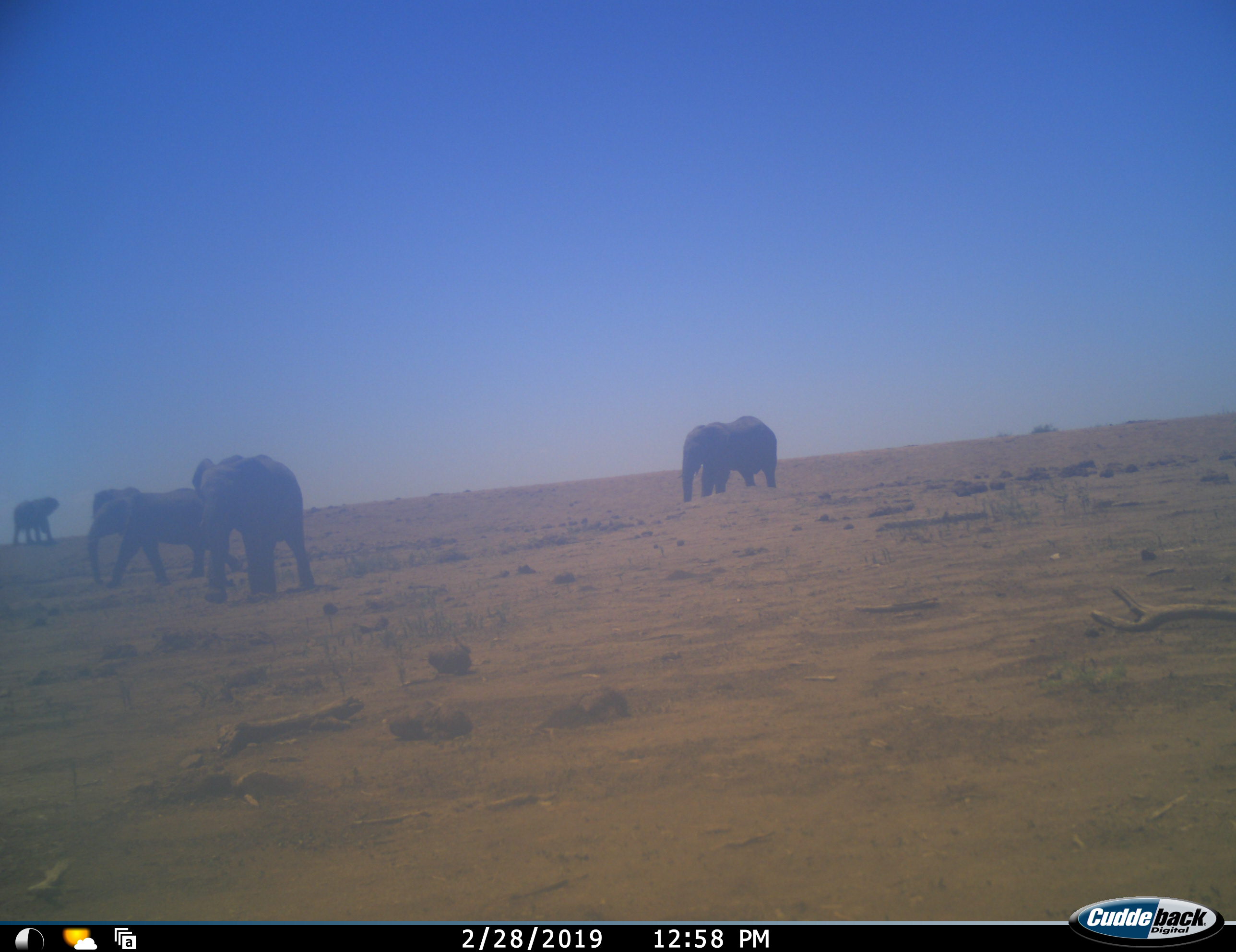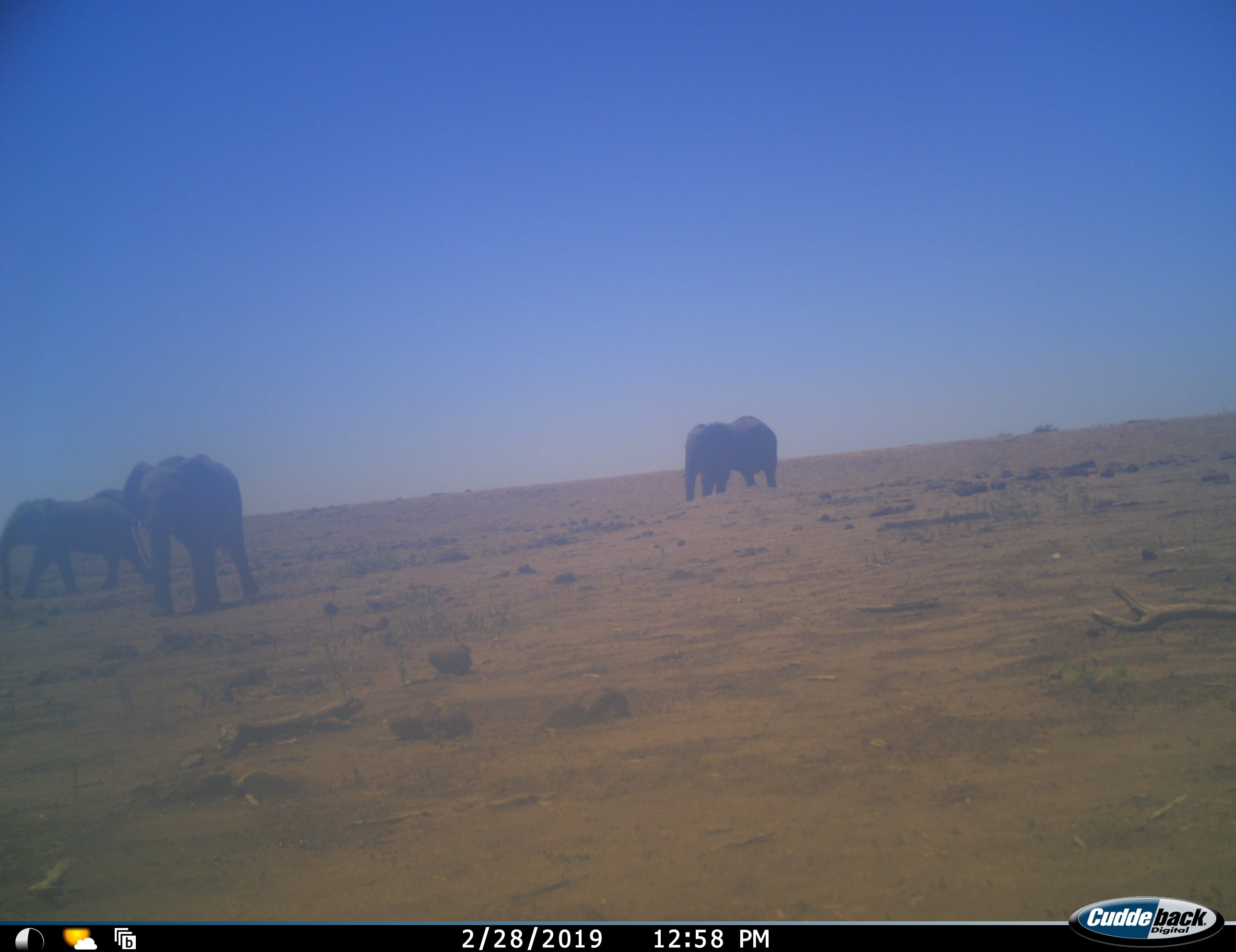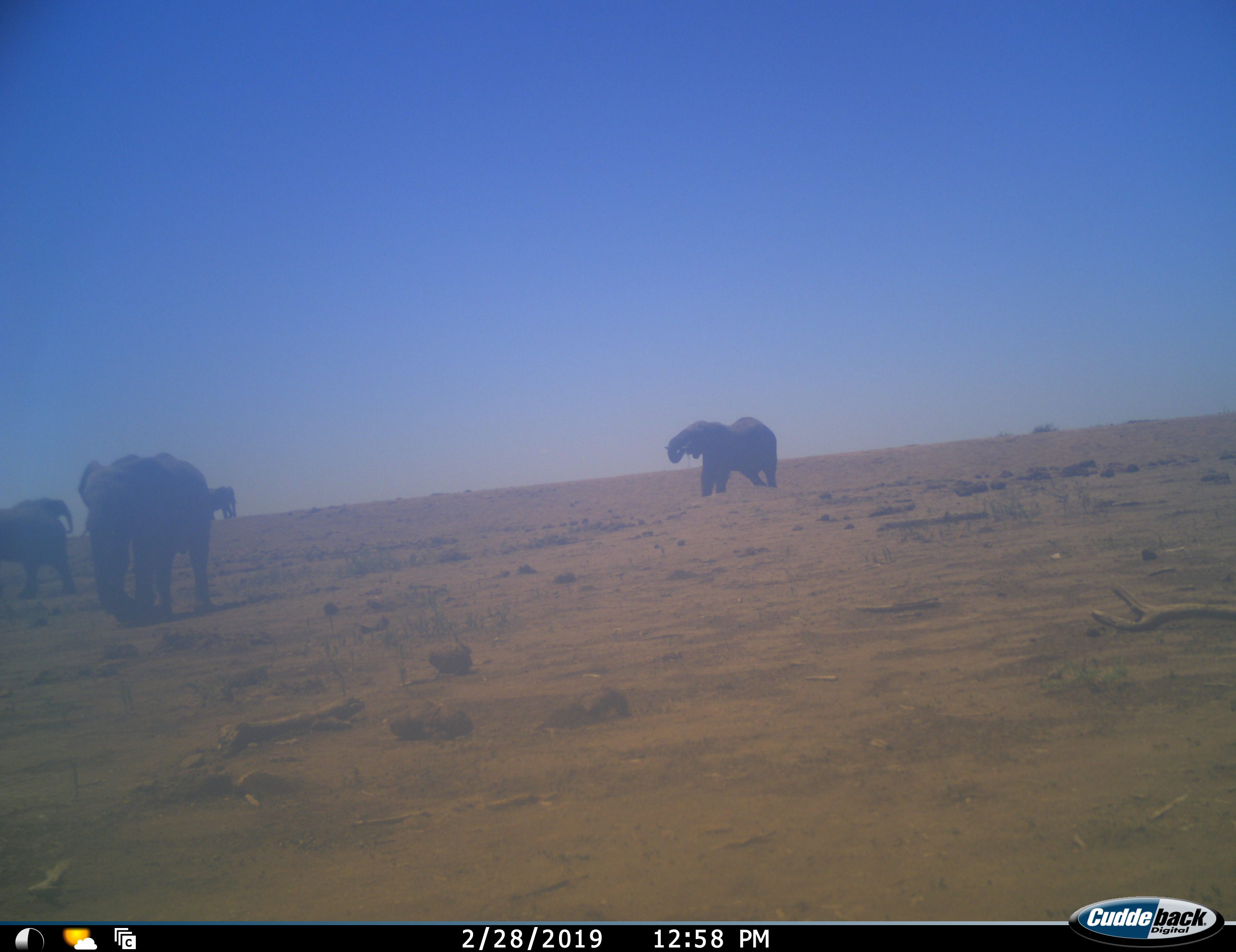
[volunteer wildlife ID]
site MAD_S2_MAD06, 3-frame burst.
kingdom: Animalia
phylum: Chordata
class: Mammalia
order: Proboscidea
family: Elephantidae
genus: Loxodonta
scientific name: Loxodonta africana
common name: african bush elephant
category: elephant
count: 5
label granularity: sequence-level